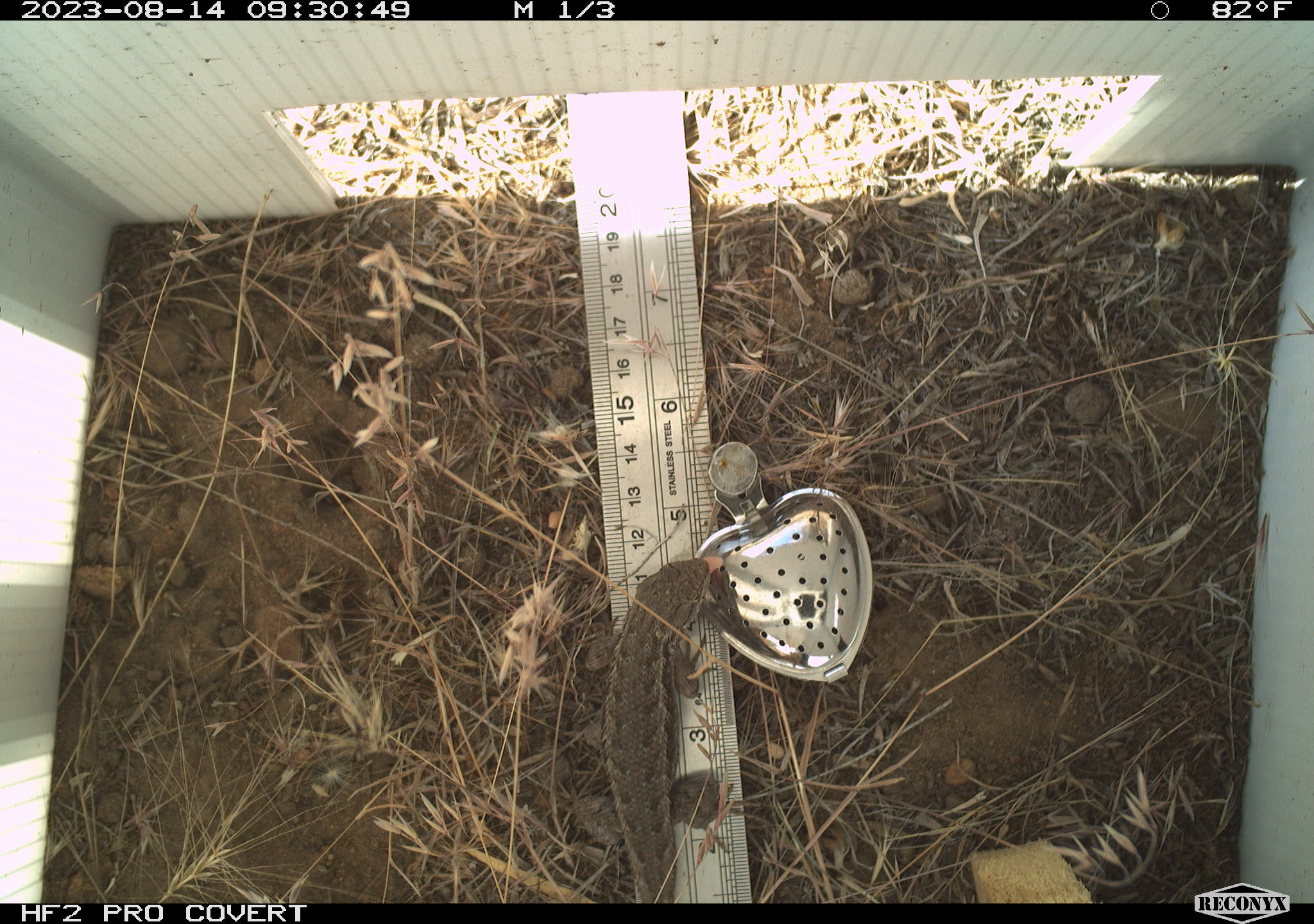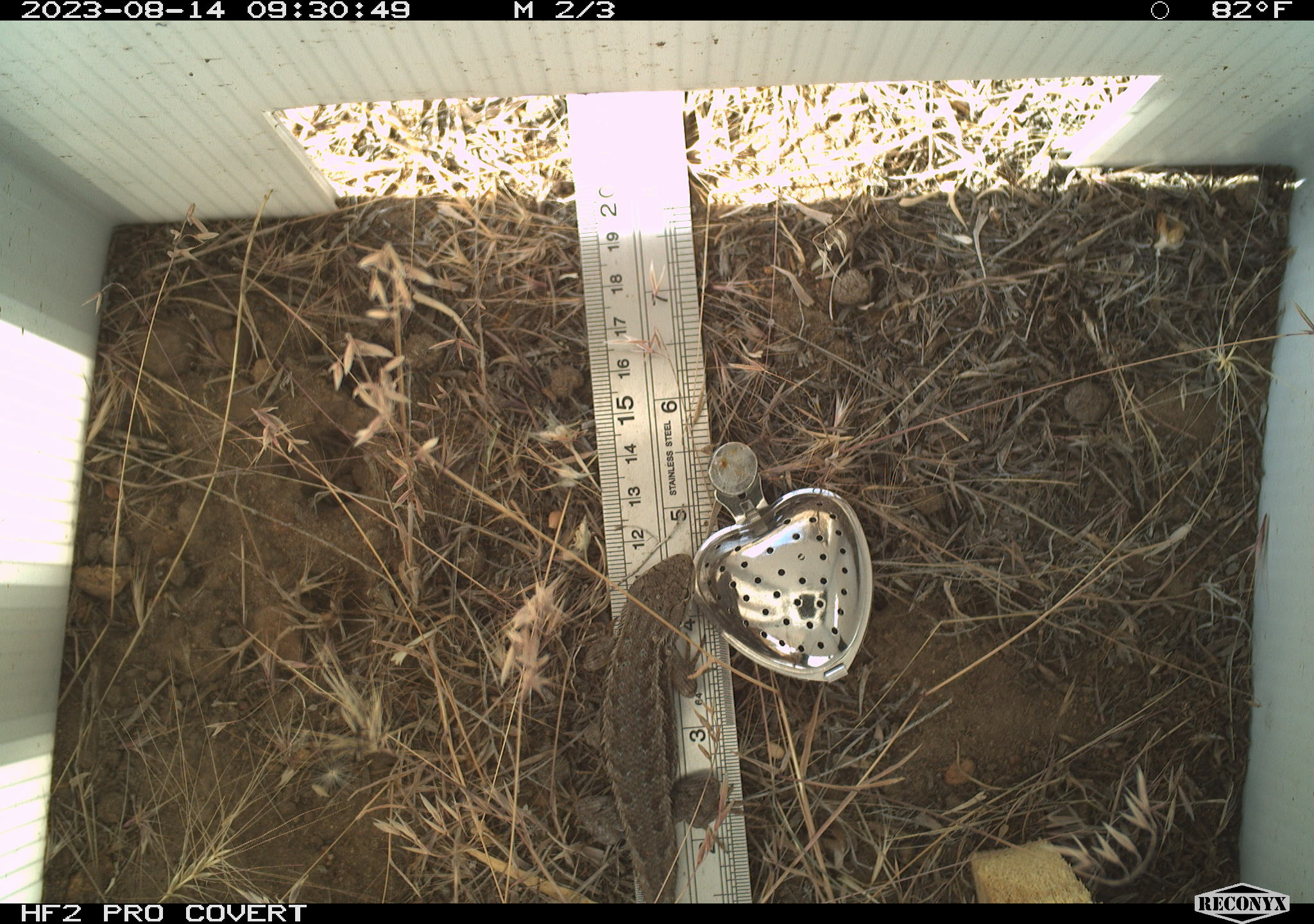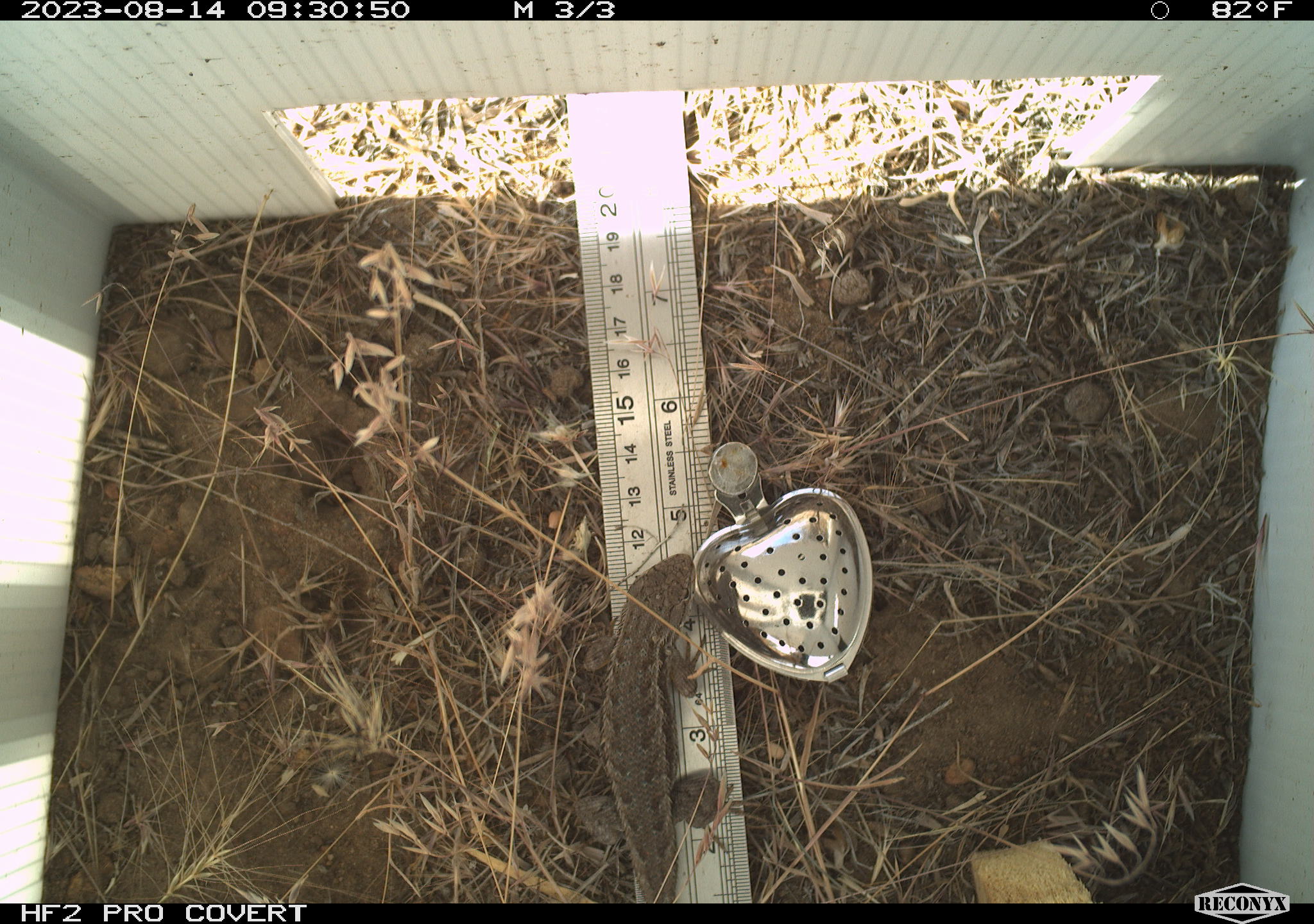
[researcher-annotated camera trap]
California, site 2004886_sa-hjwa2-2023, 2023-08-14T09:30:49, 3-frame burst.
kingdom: Animalia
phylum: Chordata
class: Reptilia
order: Squamata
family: Phrynosomatidae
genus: Sceloporus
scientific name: Sceloporus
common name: spiny lizards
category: sceloporus species